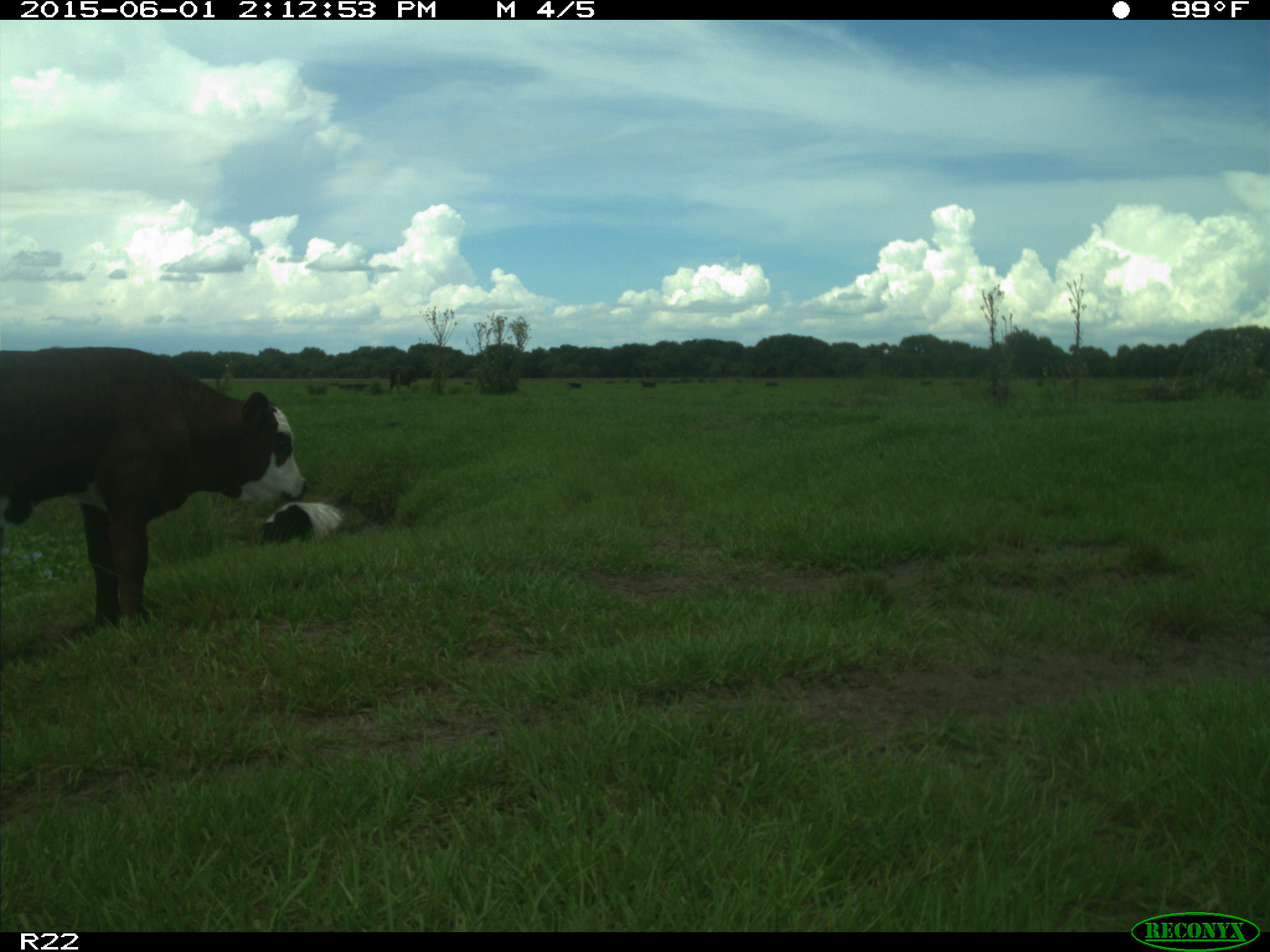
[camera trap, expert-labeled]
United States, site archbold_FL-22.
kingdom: Animalia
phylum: Chordata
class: Mammalia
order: Artiodactyla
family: Bovidae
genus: Bos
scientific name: Bos taurus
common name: domestic cow